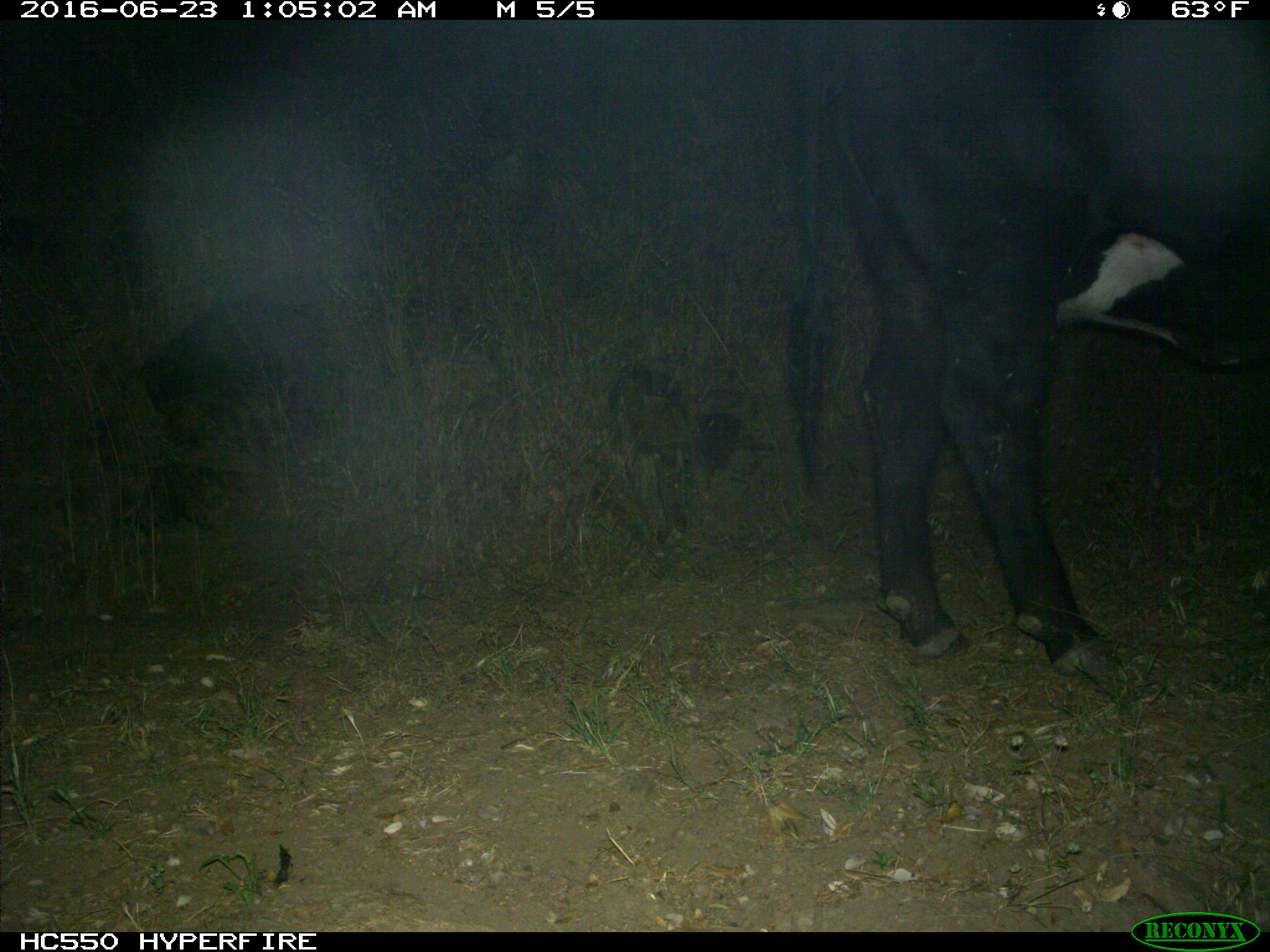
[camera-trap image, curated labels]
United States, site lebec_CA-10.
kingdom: Animalia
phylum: Chordata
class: Mammalia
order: Artiodactyla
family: Bovidae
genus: Bos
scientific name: Bos taurus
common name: domestic cow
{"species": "Bos taurus (domestic cow)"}